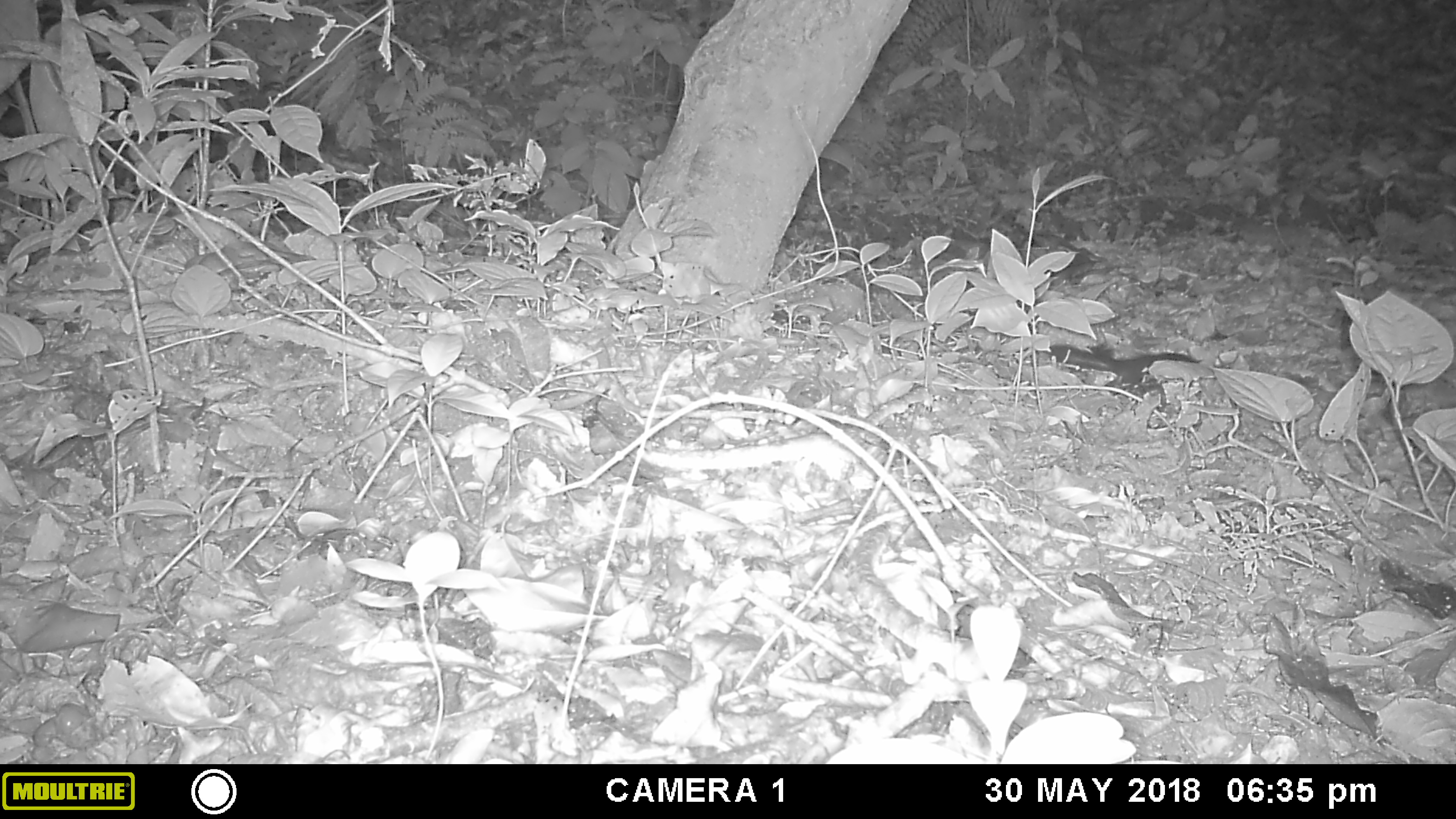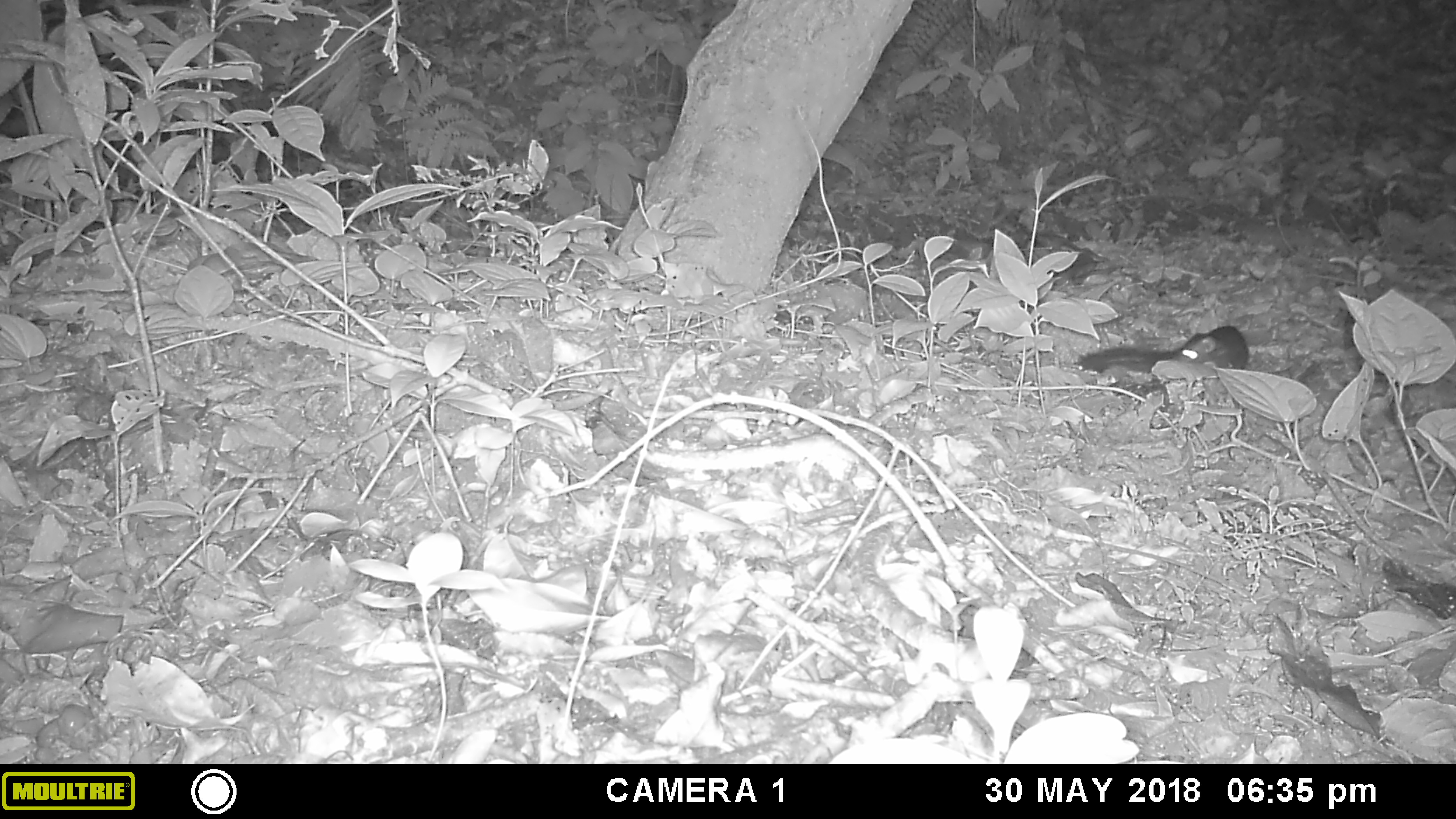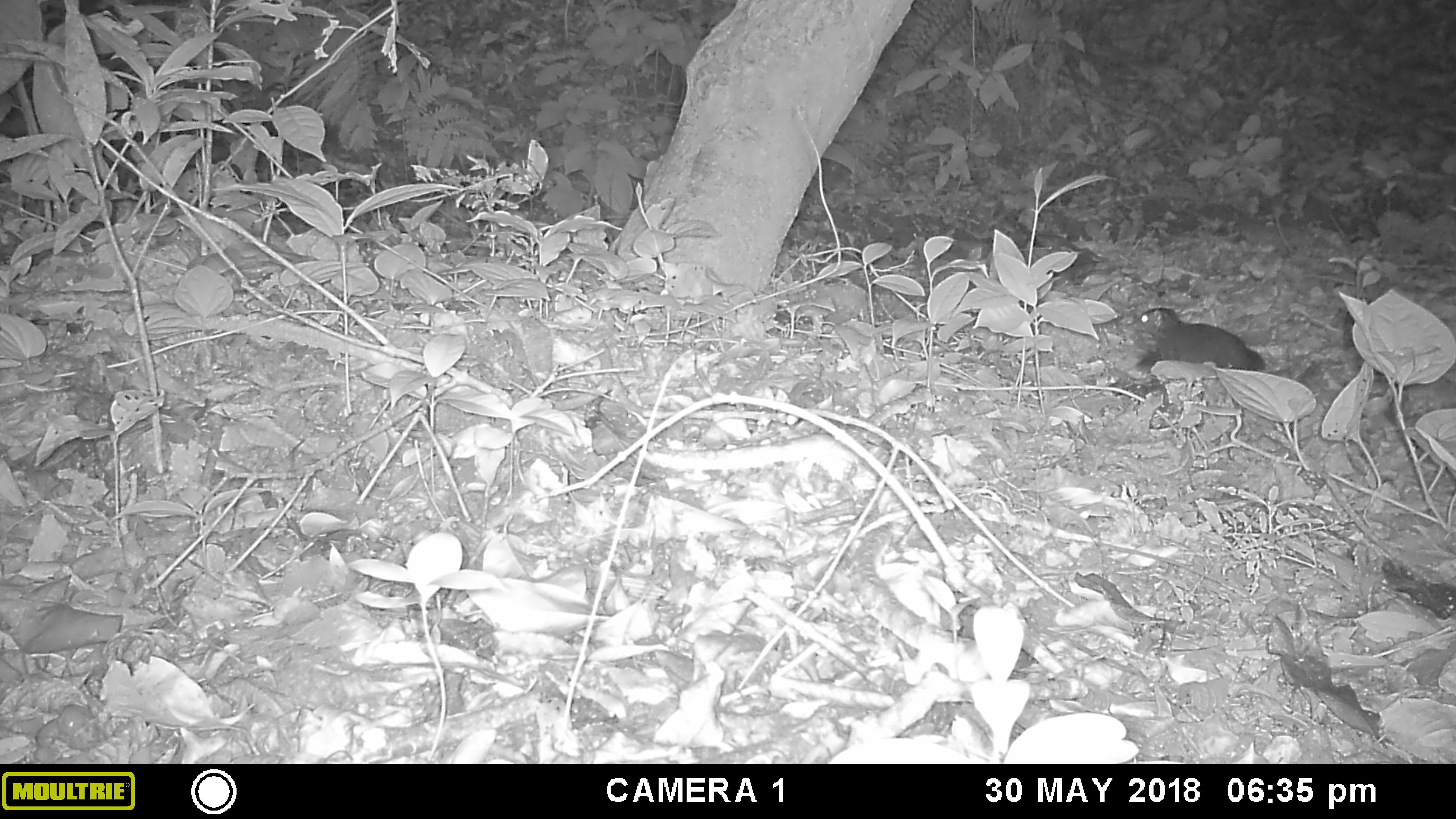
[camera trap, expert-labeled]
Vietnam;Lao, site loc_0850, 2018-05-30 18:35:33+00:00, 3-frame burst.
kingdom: Animalia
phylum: Chordata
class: Mammalia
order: Scandentia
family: Tupaiidae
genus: Tupaia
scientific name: Tupaia belangeri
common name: northern treeshrew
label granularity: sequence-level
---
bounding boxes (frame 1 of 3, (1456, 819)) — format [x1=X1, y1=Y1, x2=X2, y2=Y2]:
northern treeshrew: [x1=1049, y1=343, x2=1195, y2=387]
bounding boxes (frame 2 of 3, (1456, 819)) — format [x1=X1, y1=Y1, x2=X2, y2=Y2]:
northern treeshrew: [x1=1072, y1=325, x2=1249, y2=374]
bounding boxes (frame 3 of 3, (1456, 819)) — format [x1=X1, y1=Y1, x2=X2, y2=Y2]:
northern treeshrew: [x1=1129, y1=307, x2=1265, y2=375]